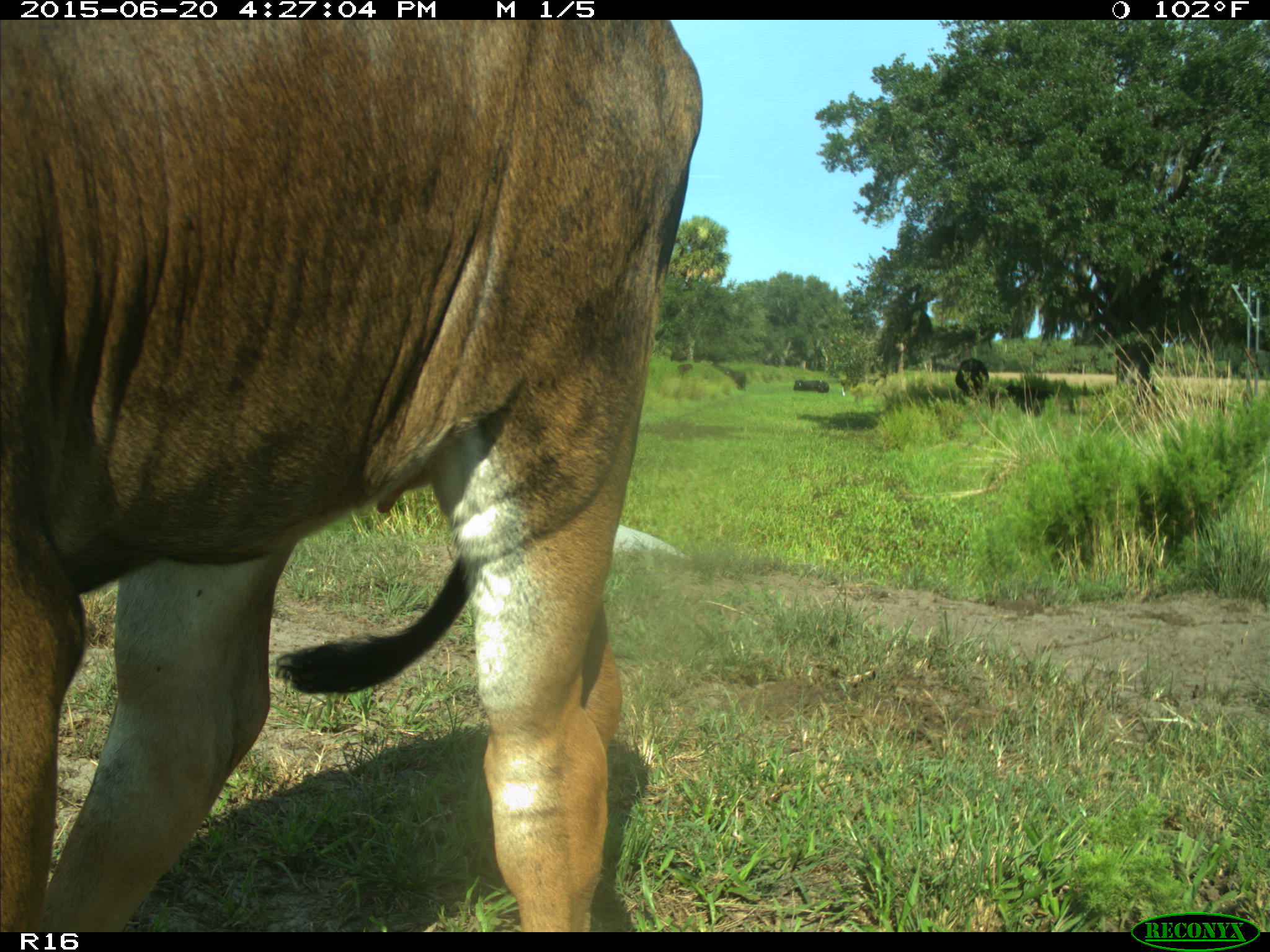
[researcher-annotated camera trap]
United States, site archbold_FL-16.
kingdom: Animalia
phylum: Chordata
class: Mammalia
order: Artiodactyla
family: Bovidae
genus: Bos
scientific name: Bos taurus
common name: domestic cow